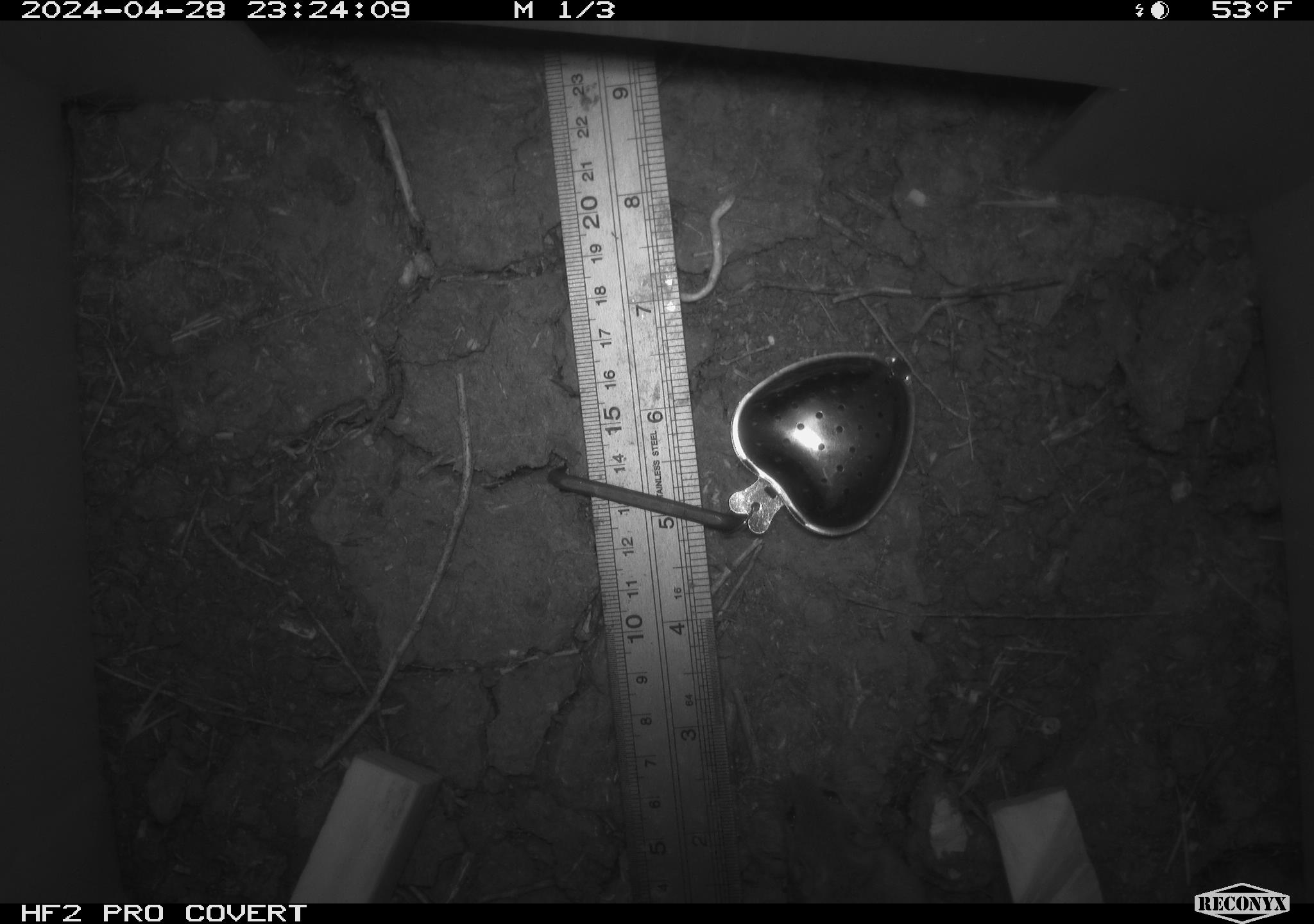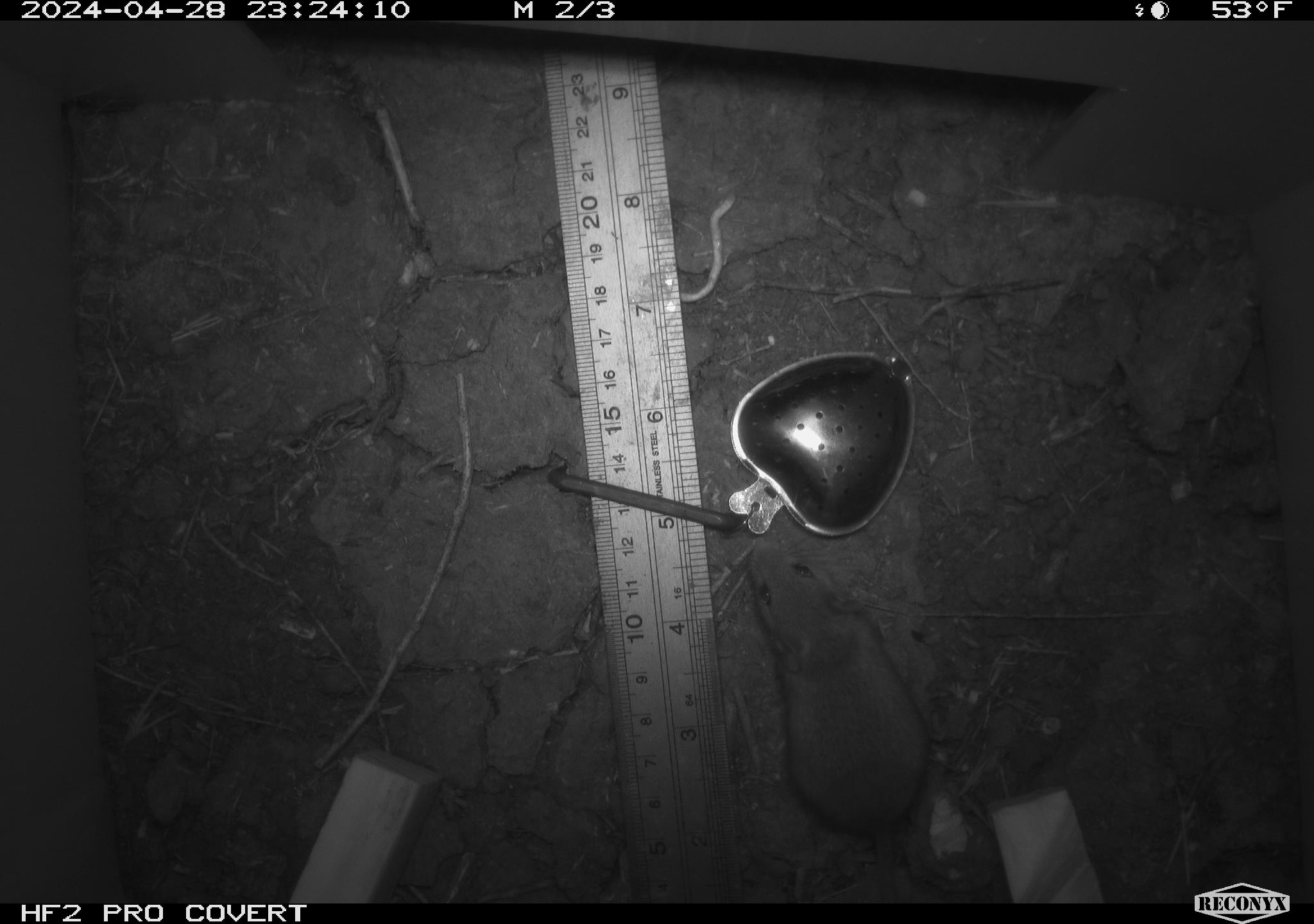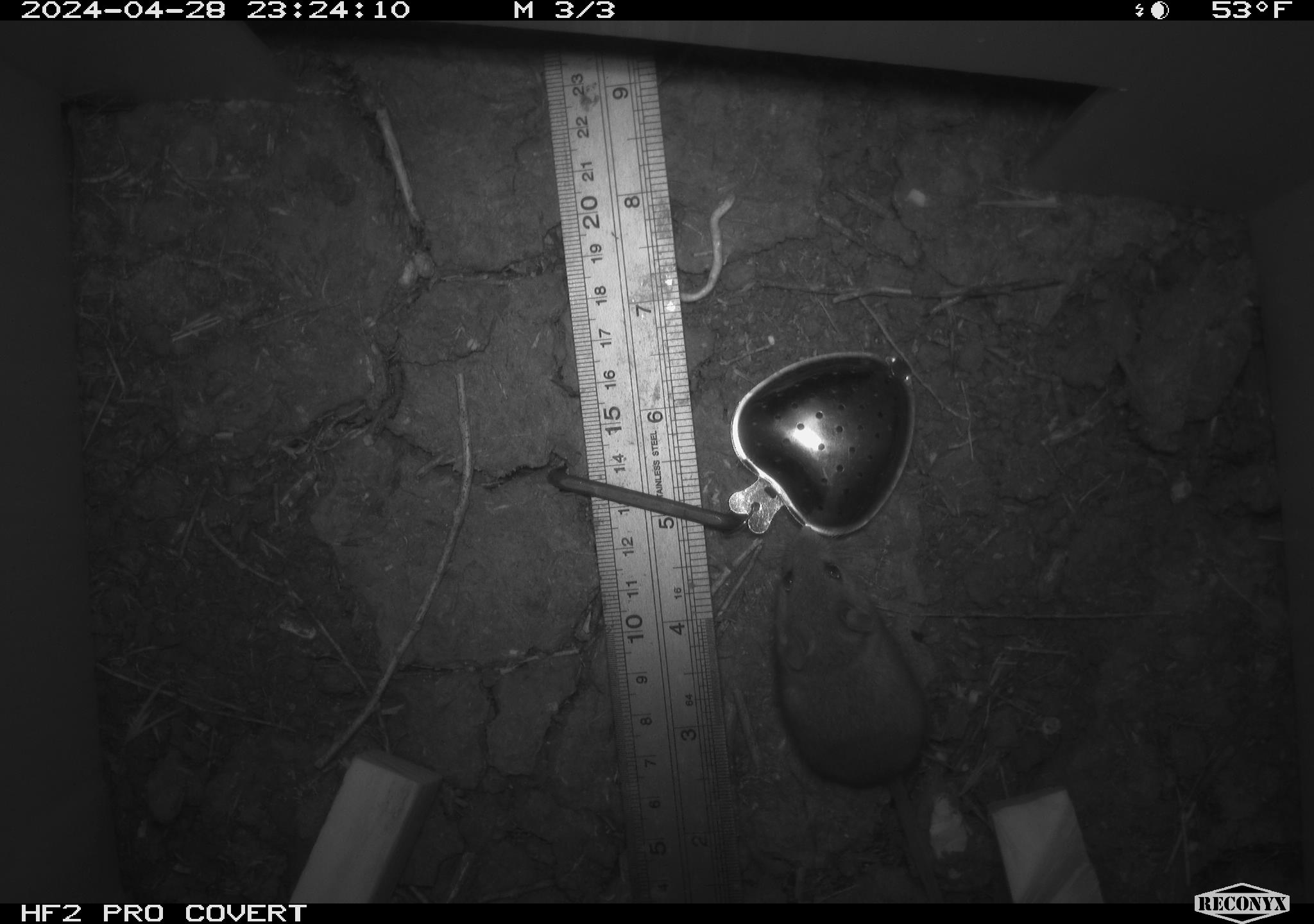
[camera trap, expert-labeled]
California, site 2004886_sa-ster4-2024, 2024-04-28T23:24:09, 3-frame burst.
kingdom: Animalia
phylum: Chordata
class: Mammalia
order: Rodentia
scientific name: Rodentia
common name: mouse species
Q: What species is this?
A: Mouse species (Rodentia).